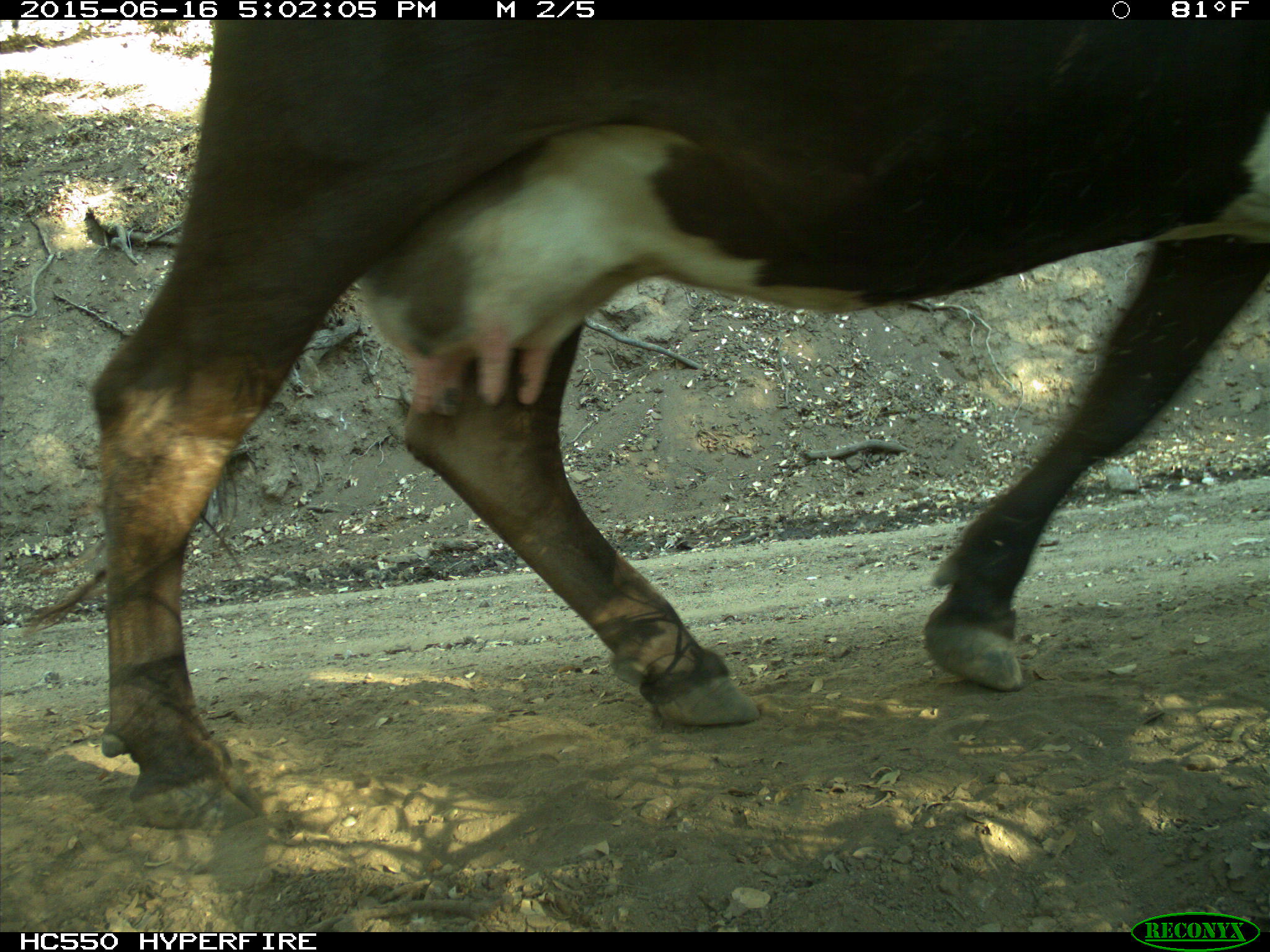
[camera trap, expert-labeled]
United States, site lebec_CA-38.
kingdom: Animalia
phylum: Chordata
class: Mammalia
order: Artiodactyla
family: Bovidae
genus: Bos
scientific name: Bos taurus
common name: domestic cow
Bos taurus (domestic cow).